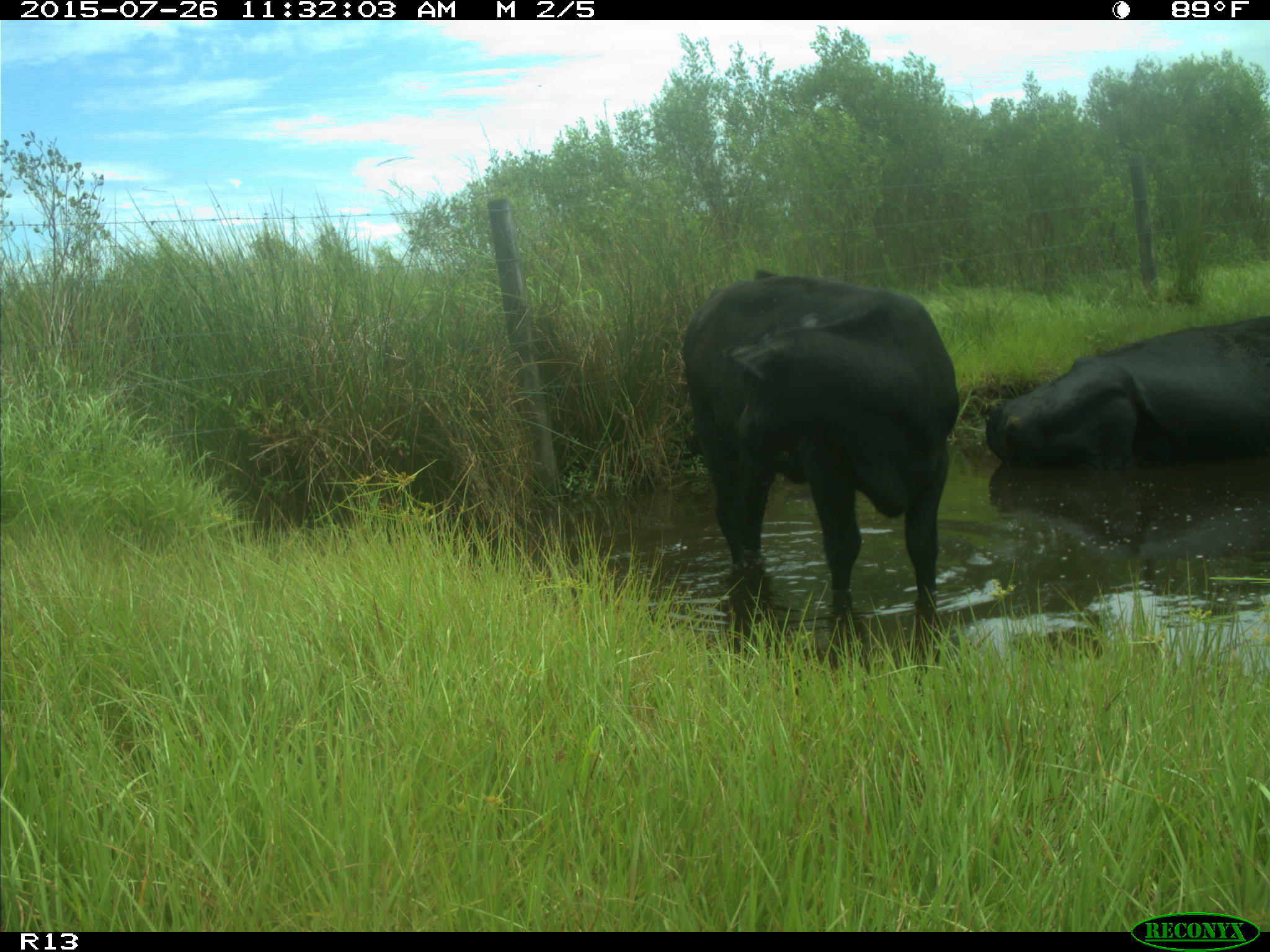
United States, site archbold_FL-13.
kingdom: Animalia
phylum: Chordata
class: Mammalia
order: Artiodactyla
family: Bovidae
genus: Bos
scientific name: Bos taurus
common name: domestic cow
Bos taurus (domestic cow).